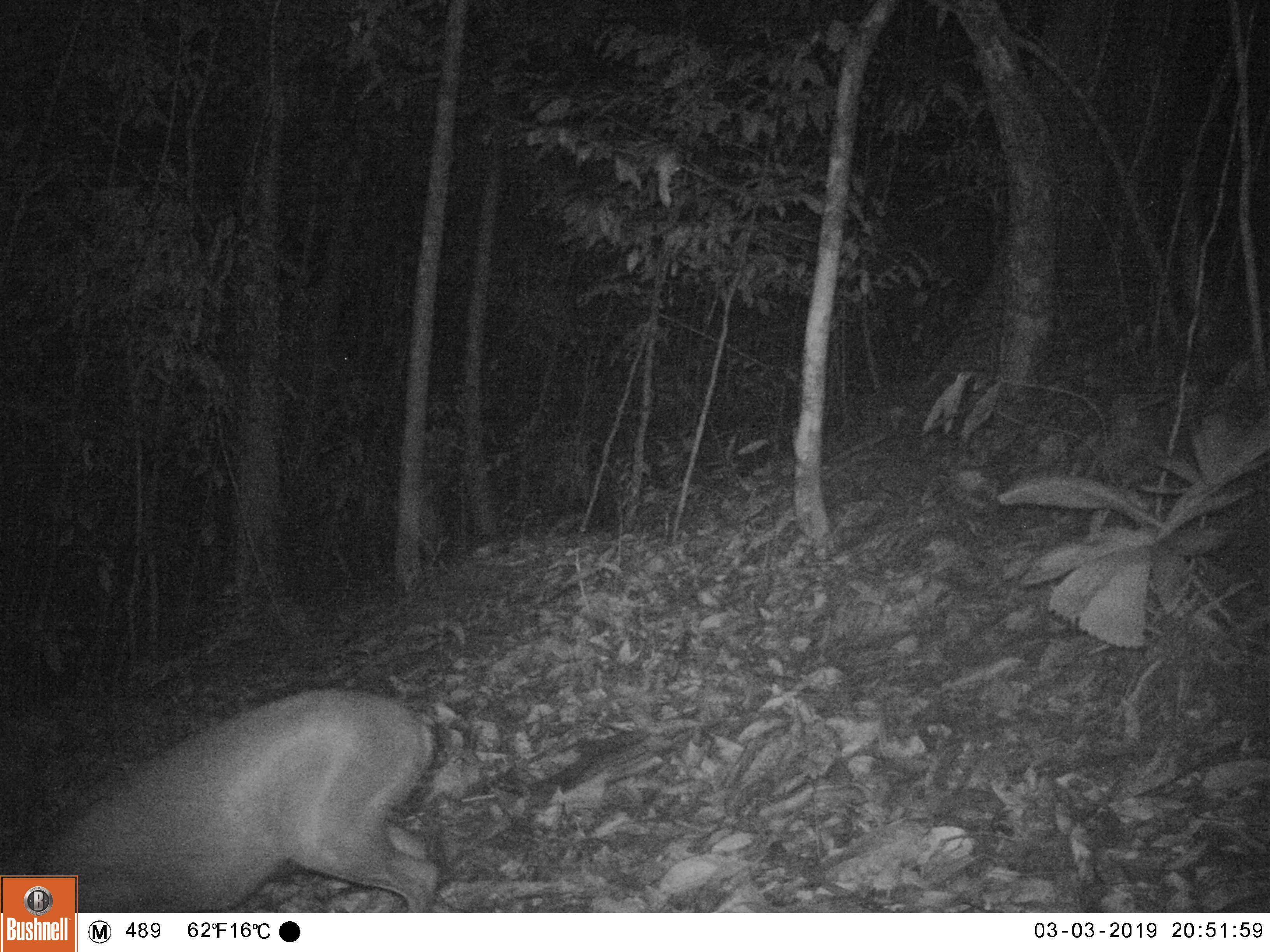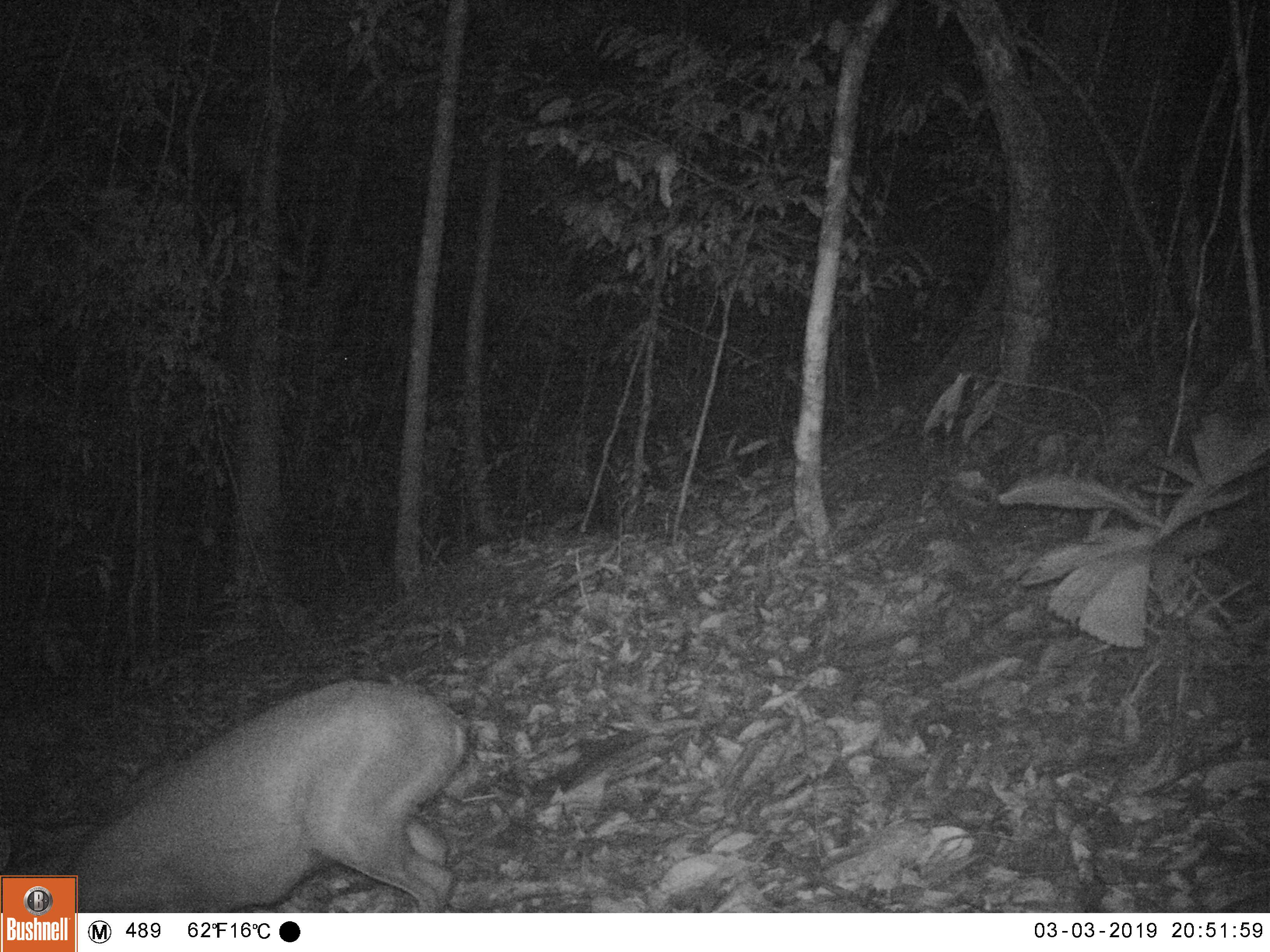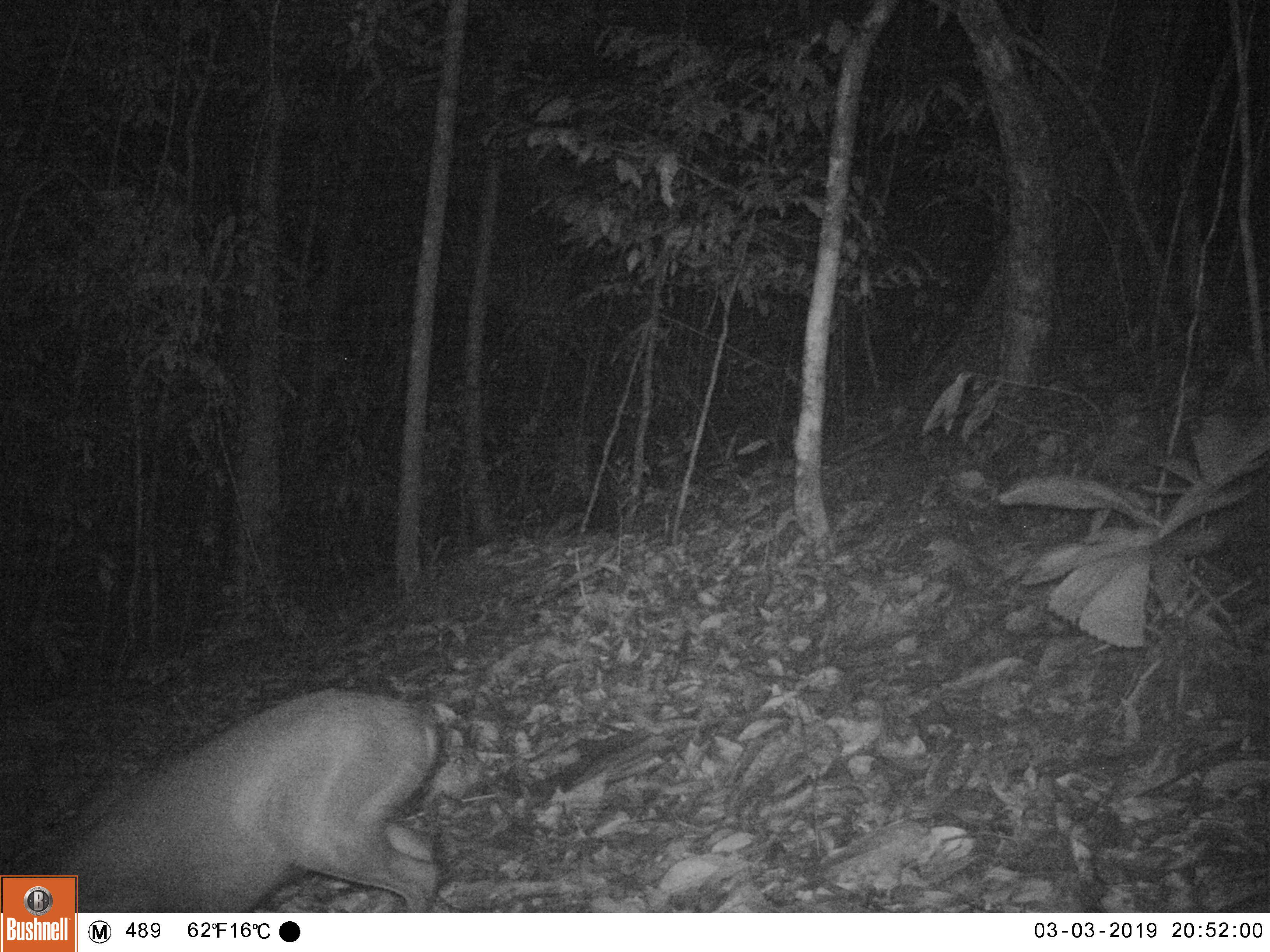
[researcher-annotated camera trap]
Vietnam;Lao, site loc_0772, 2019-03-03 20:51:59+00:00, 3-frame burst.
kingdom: Animalia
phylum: Chordata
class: Mammalia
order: Artiodactyla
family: Cervidae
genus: Muntiacus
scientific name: Muntiacus rooseveltorum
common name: roosevelt's muntjac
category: roosevelts muntjac group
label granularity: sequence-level